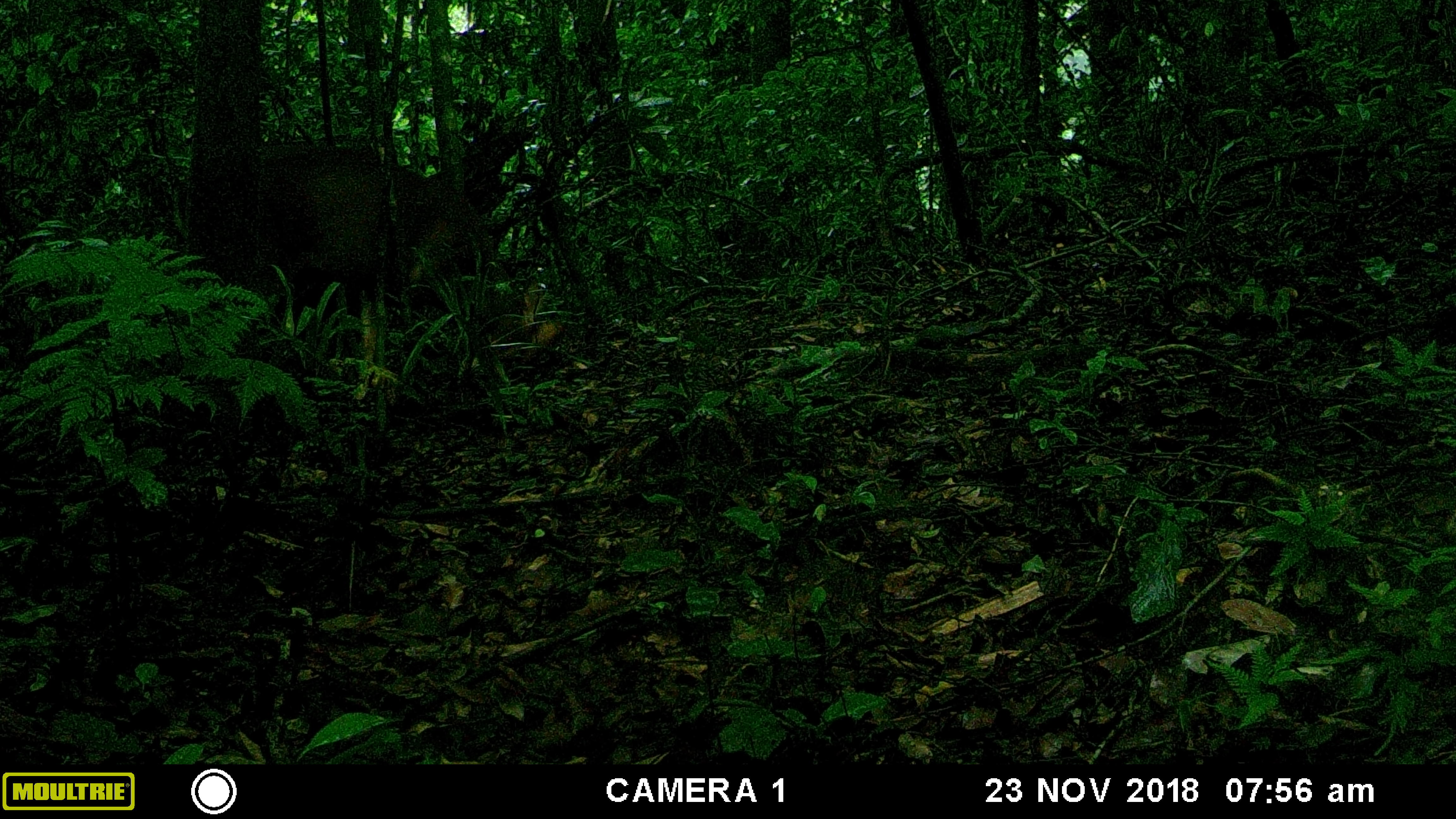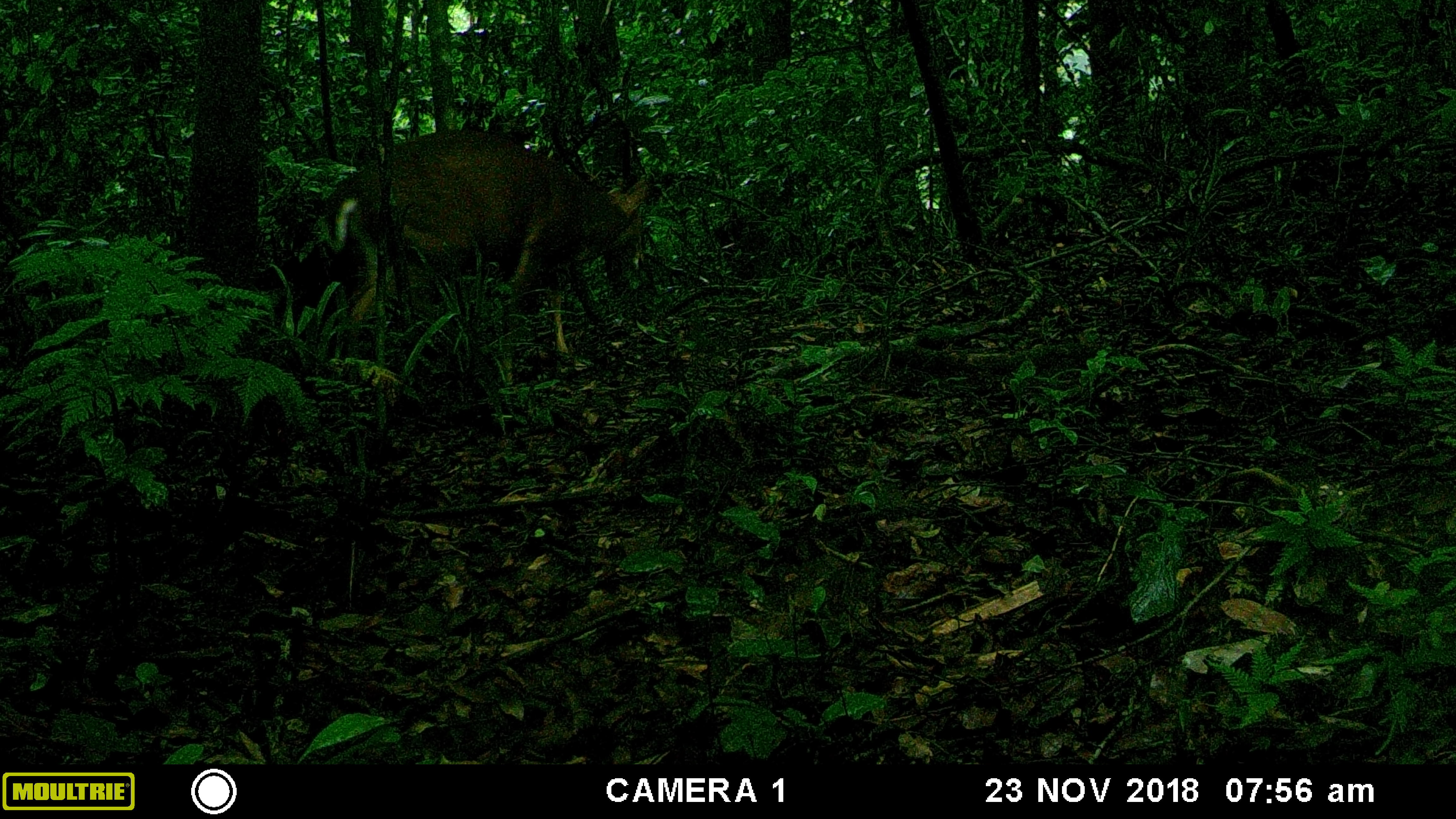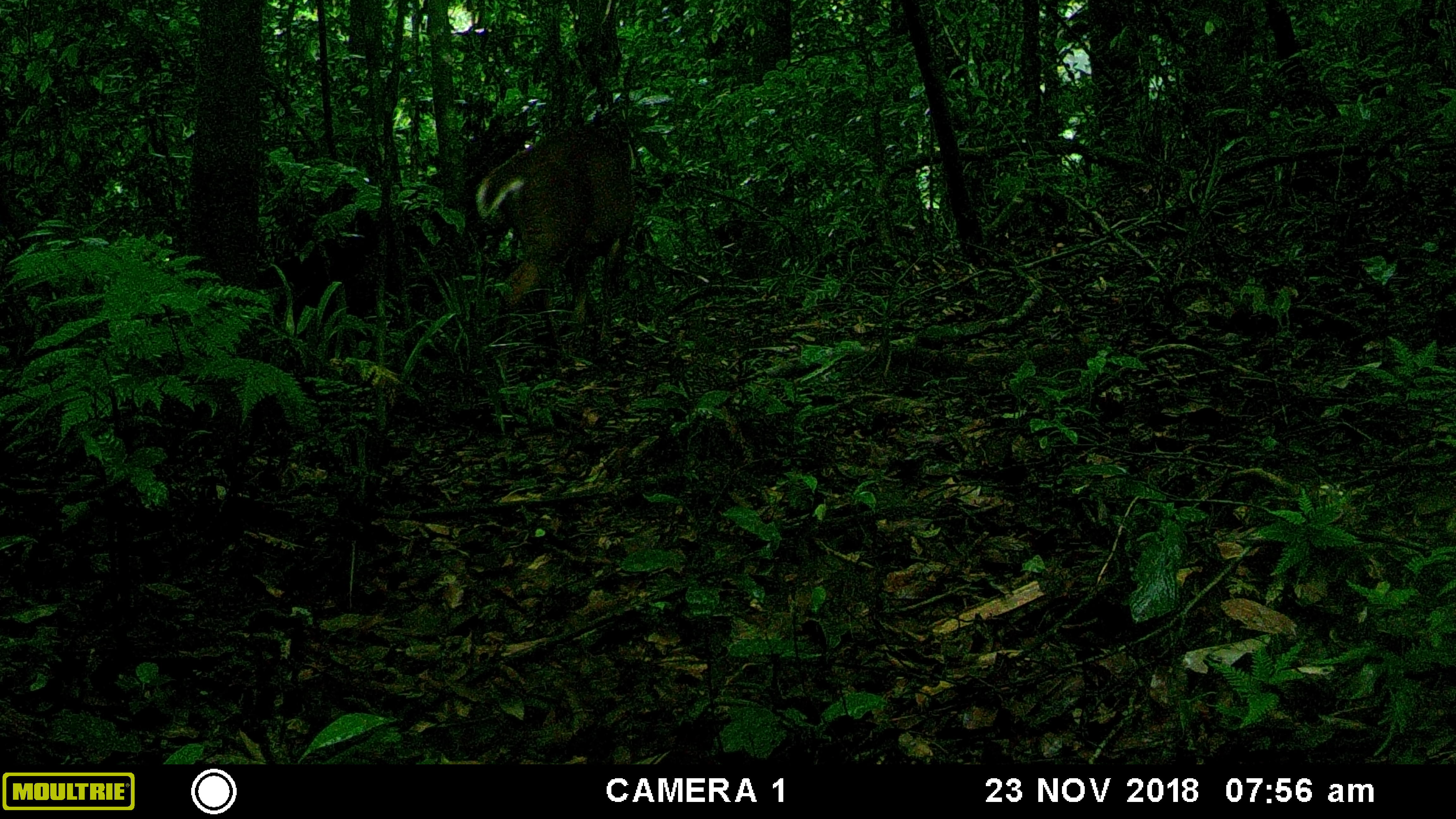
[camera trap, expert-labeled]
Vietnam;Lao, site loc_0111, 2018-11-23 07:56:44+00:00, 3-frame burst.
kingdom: Animalia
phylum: Chordata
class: Mammalia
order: Artiodactyla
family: Cervidae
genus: Muntiacus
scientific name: Muntiacus vuquangensis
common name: large-antlered muntjac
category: large antlered muntjac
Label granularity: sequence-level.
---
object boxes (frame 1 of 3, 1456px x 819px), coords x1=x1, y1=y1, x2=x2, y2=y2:
large antlered muntjac: x1=265, y1=147, x2=521, y2=333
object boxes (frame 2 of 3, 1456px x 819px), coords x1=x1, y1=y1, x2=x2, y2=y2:
large antlered muntjac: x1=326, y1=129, x2=647, y2=387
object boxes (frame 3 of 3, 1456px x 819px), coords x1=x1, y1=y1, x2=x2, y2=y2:
large antlered muntjac: x1=475, y1=127, x2=637, y2=380